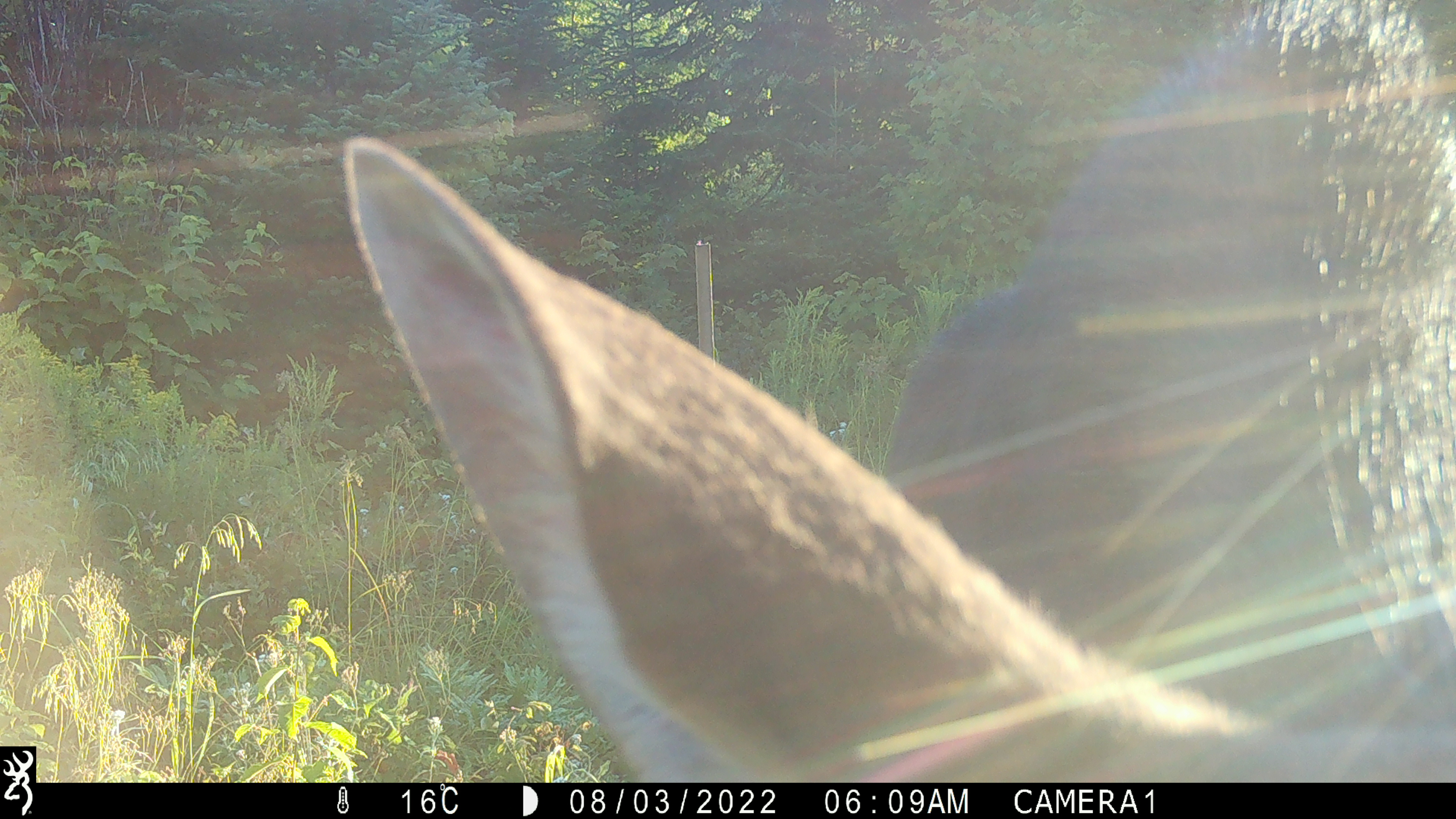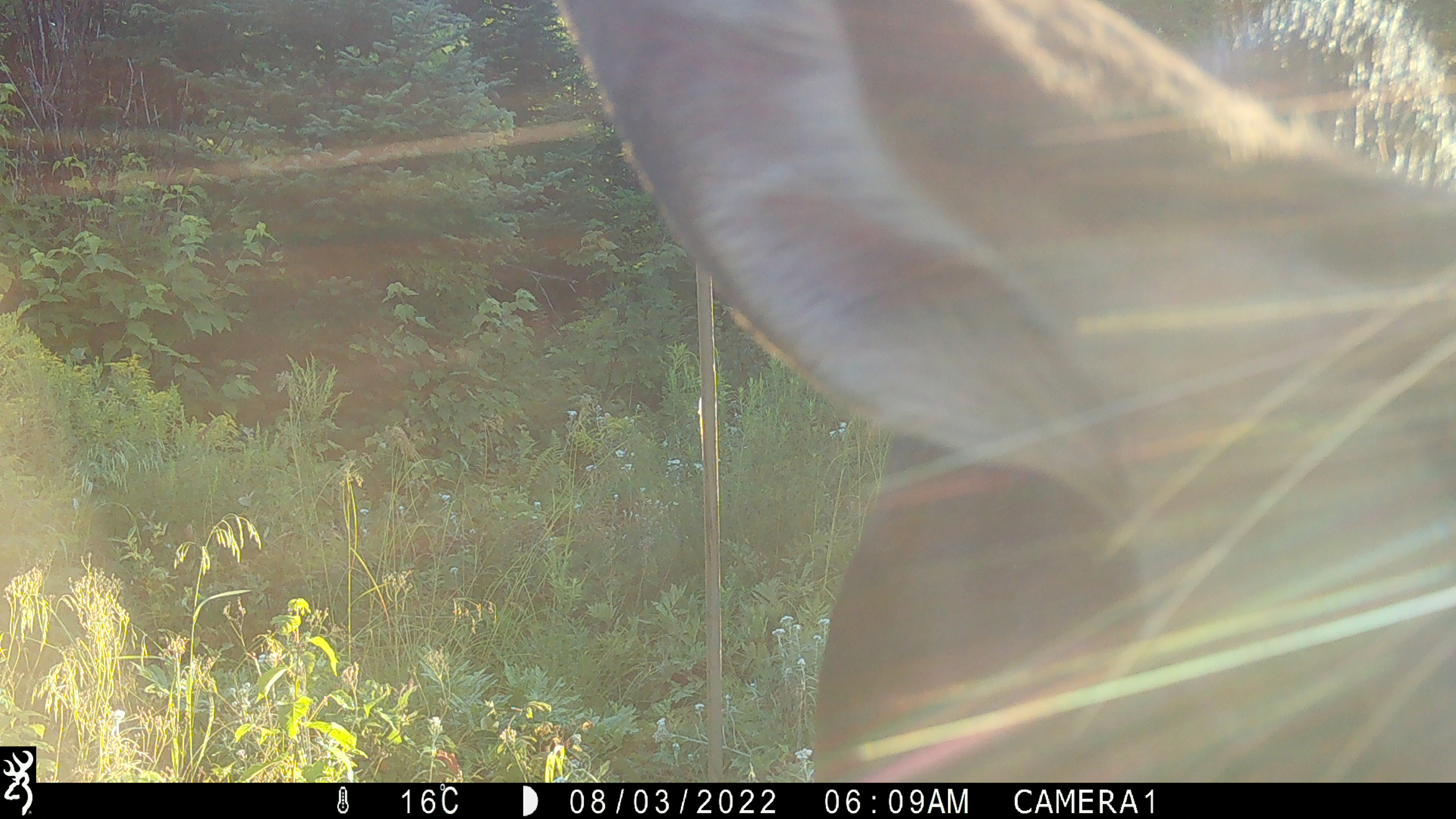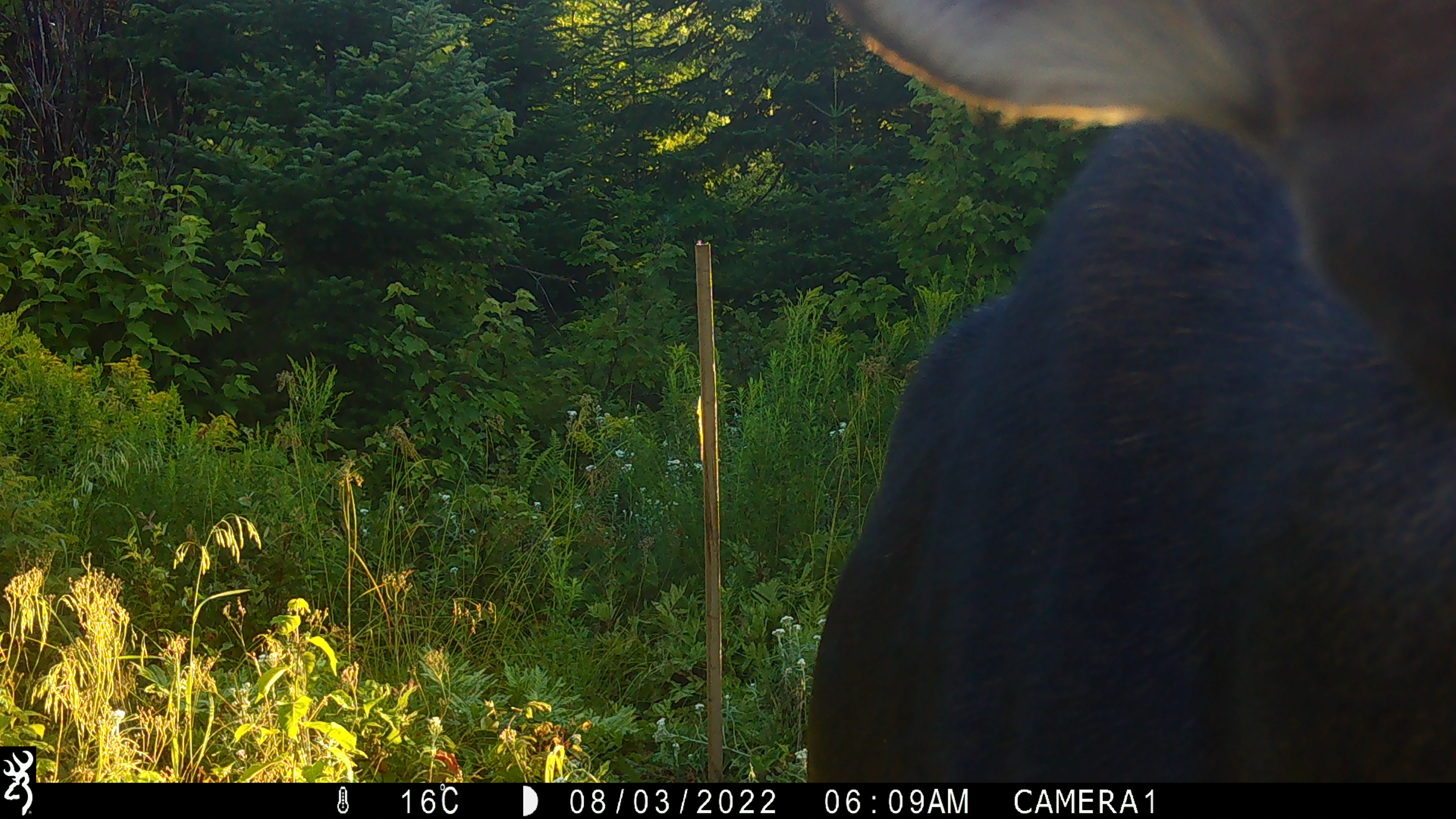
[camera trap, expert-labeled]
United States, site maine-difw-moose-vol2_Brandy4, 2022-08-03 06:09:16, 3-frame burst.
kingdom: Animalia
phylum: Chordata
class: Mammalia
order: Artiodactyla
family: Cervidae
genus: Alces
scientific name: Alces alces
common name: moose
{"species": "moose (Alces alces)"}